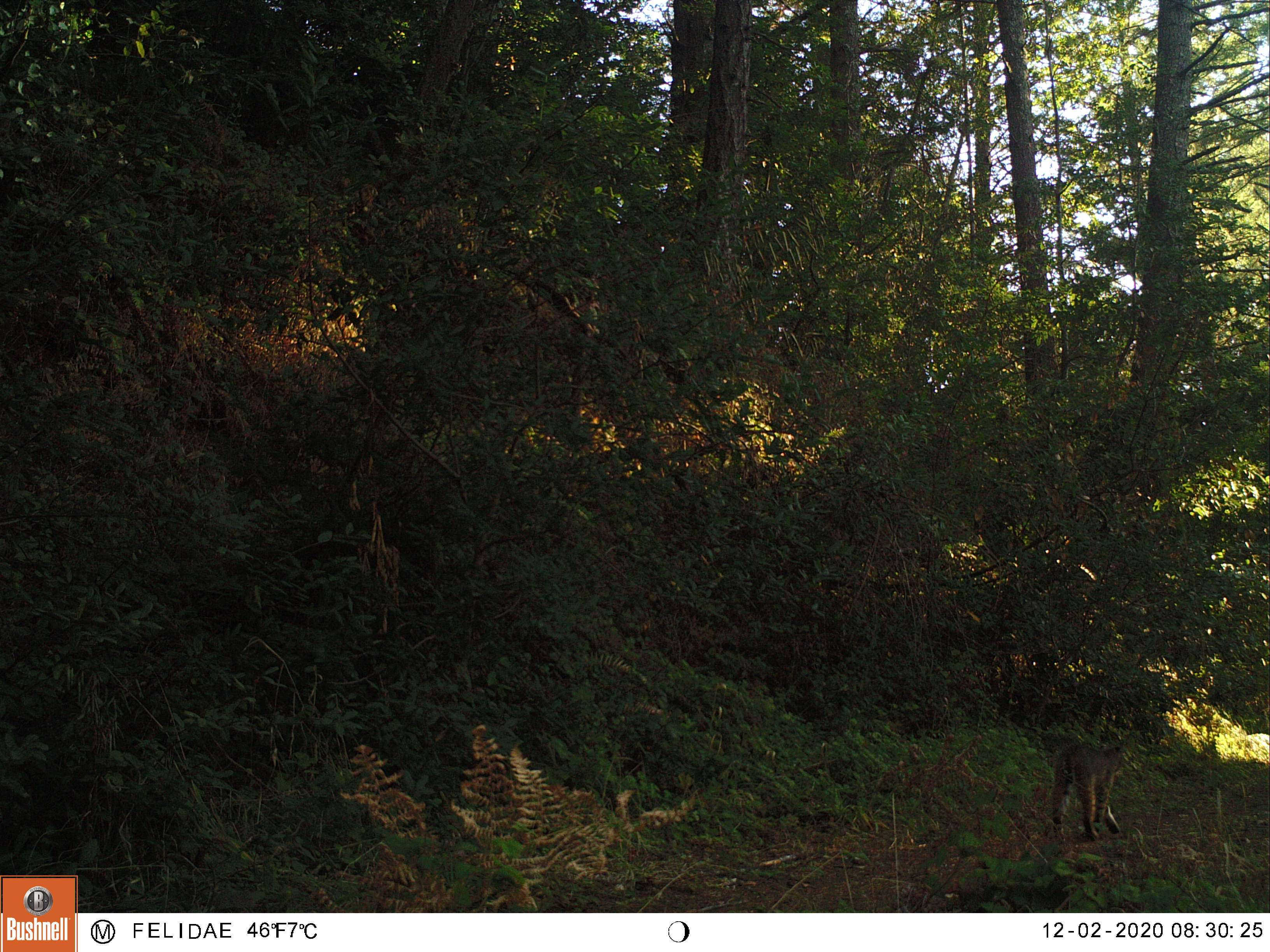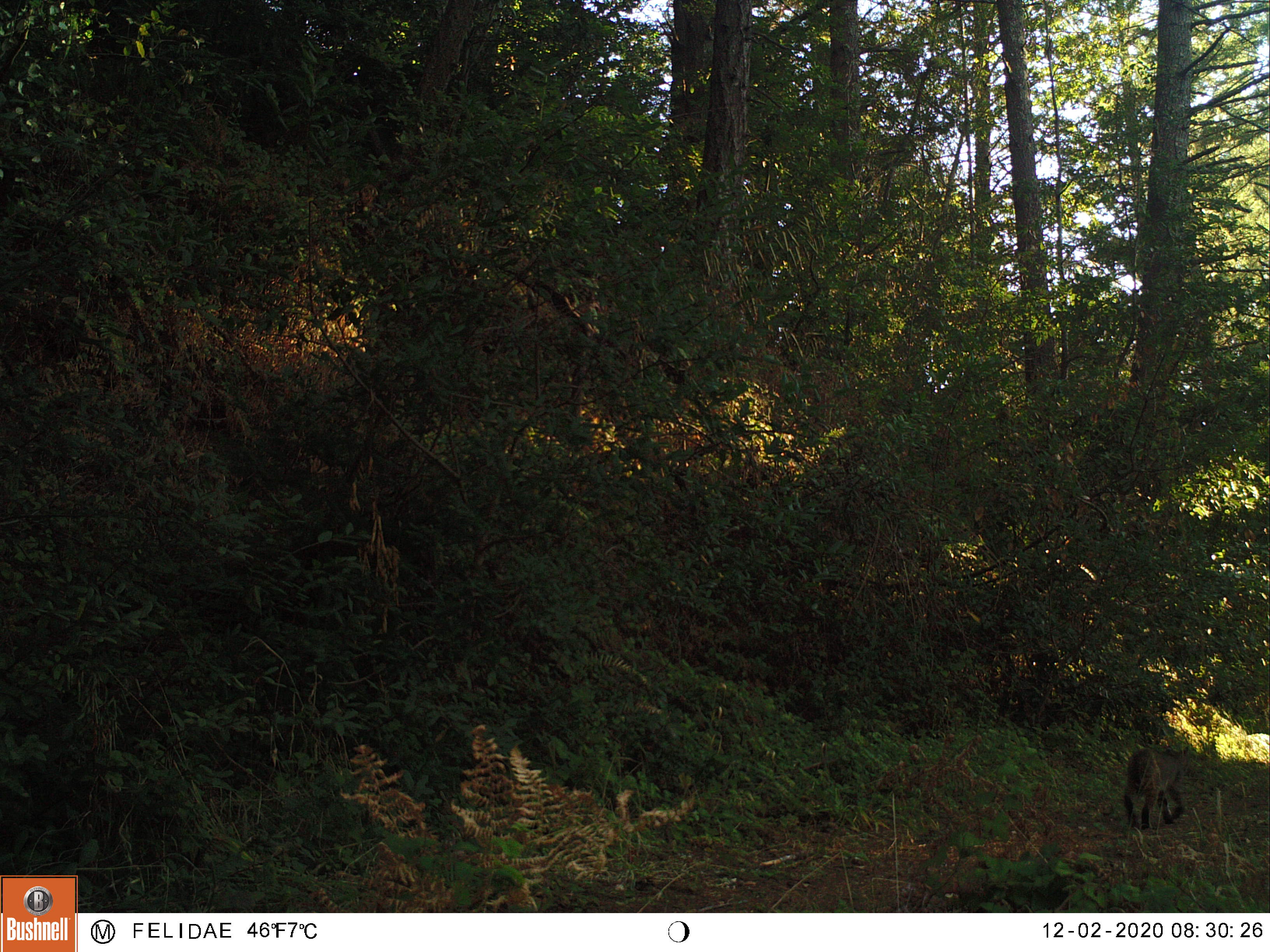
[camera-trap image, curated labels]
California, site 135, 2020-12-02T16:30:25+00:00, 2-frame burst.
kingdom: Animalia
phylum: Chordata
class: Mammalia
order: Carnivora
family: Felidae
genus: Lynx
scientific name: Lynx rufus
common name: bobcat